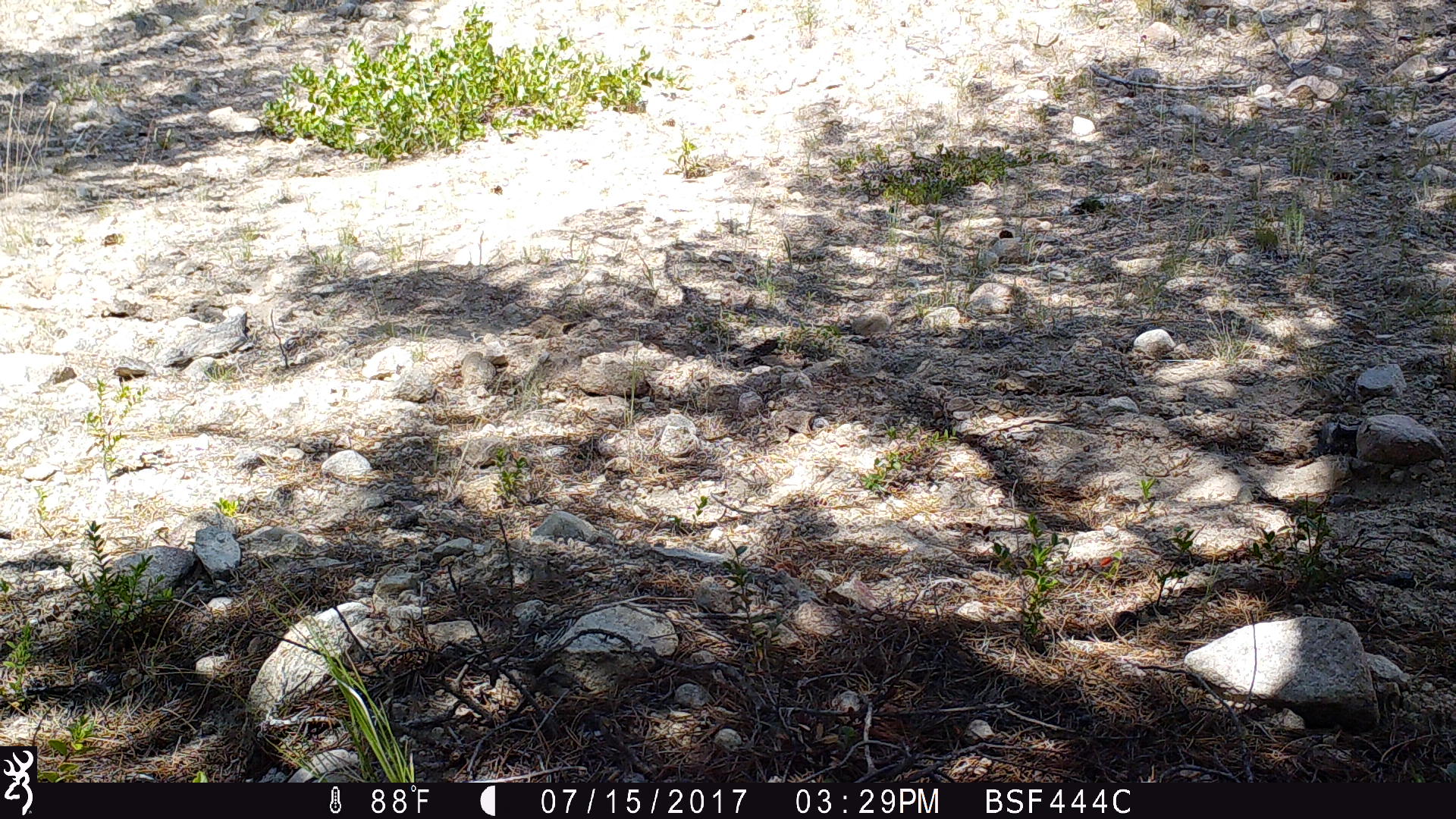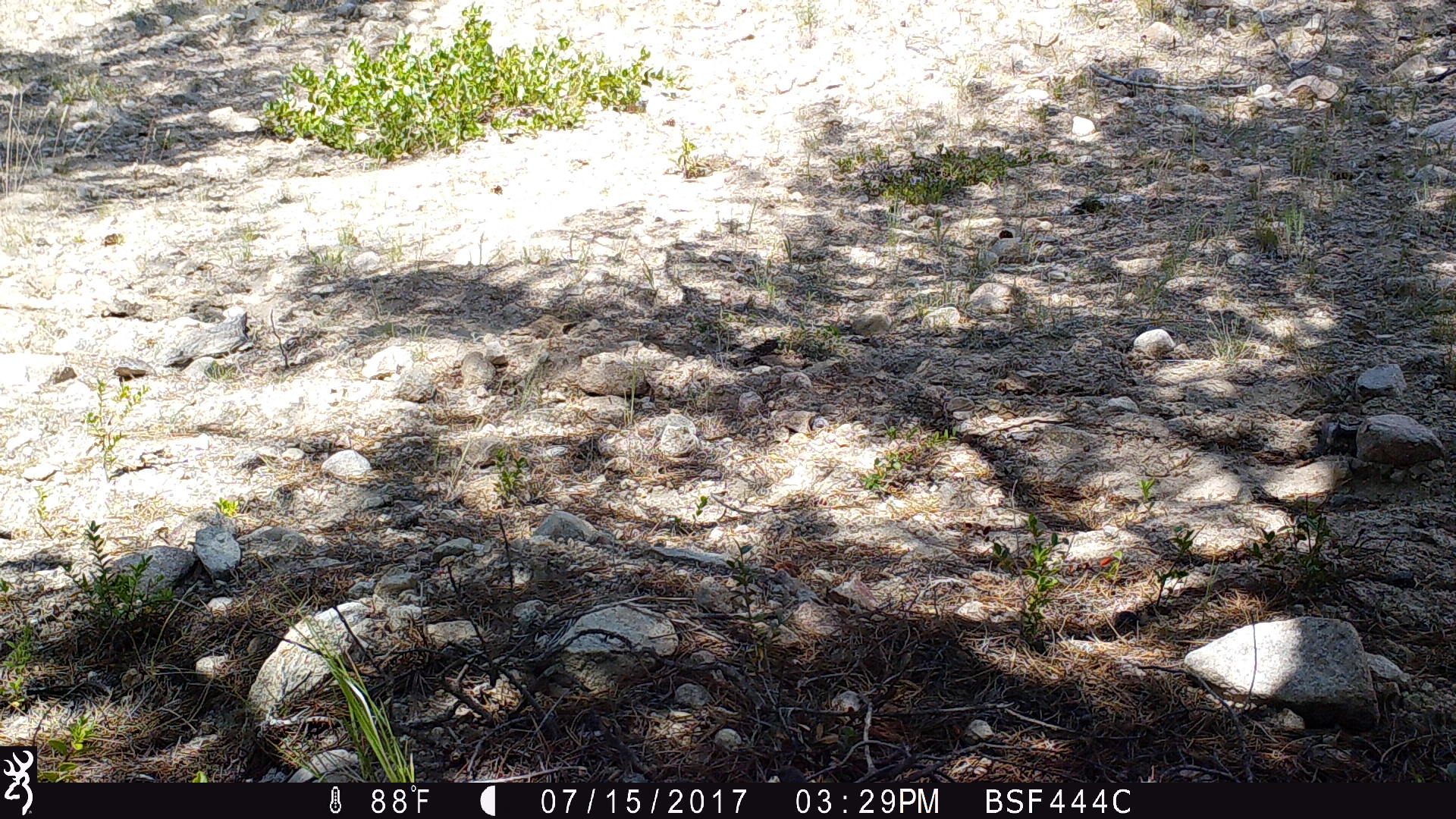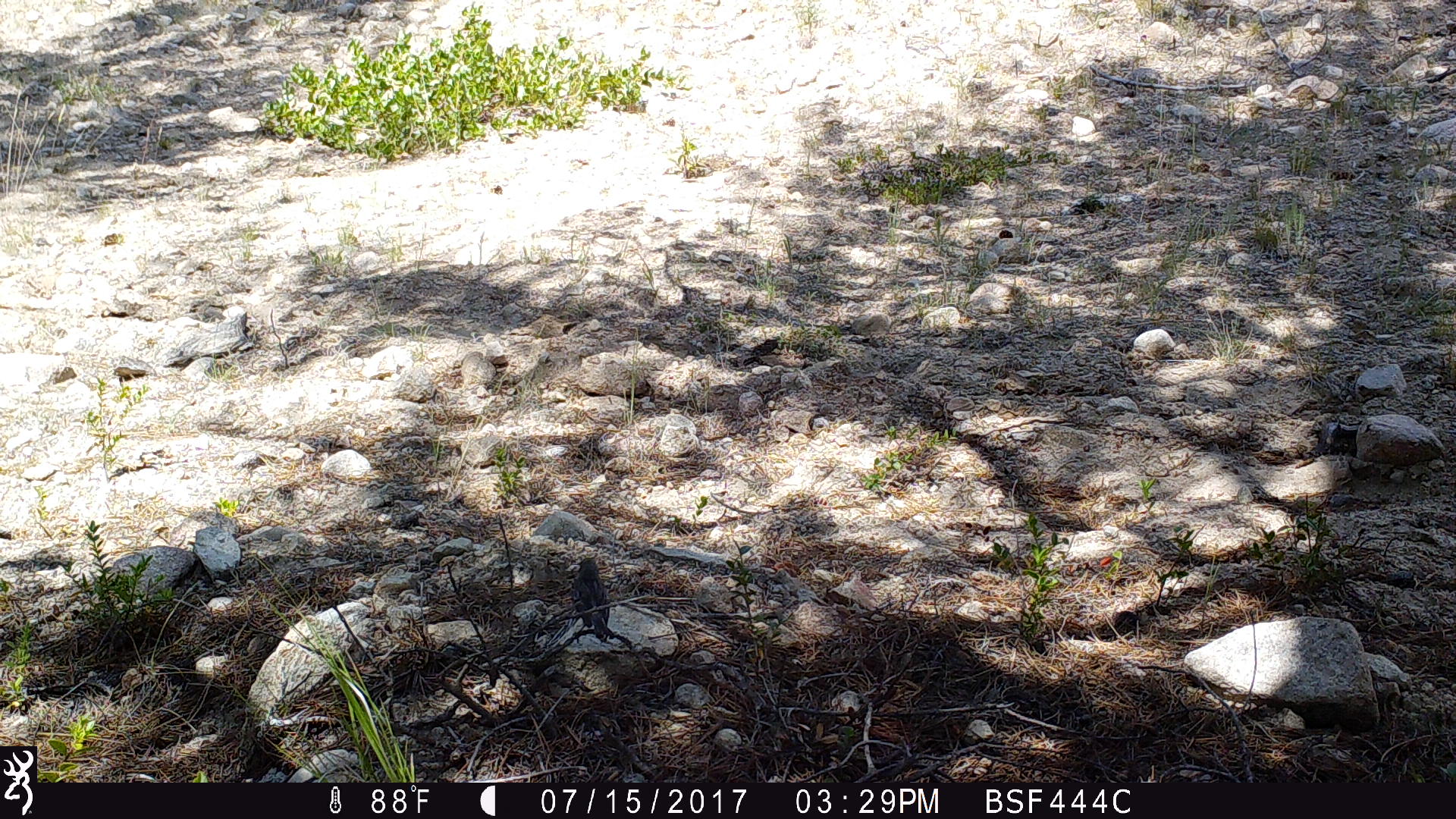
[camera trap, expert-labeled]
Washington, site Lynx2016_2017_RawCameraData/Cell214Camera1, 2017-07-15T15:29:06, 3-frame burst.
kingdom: Animalia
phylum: Chordata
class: Aves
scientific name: Aves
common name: birds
Aves (birds). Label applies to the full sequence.